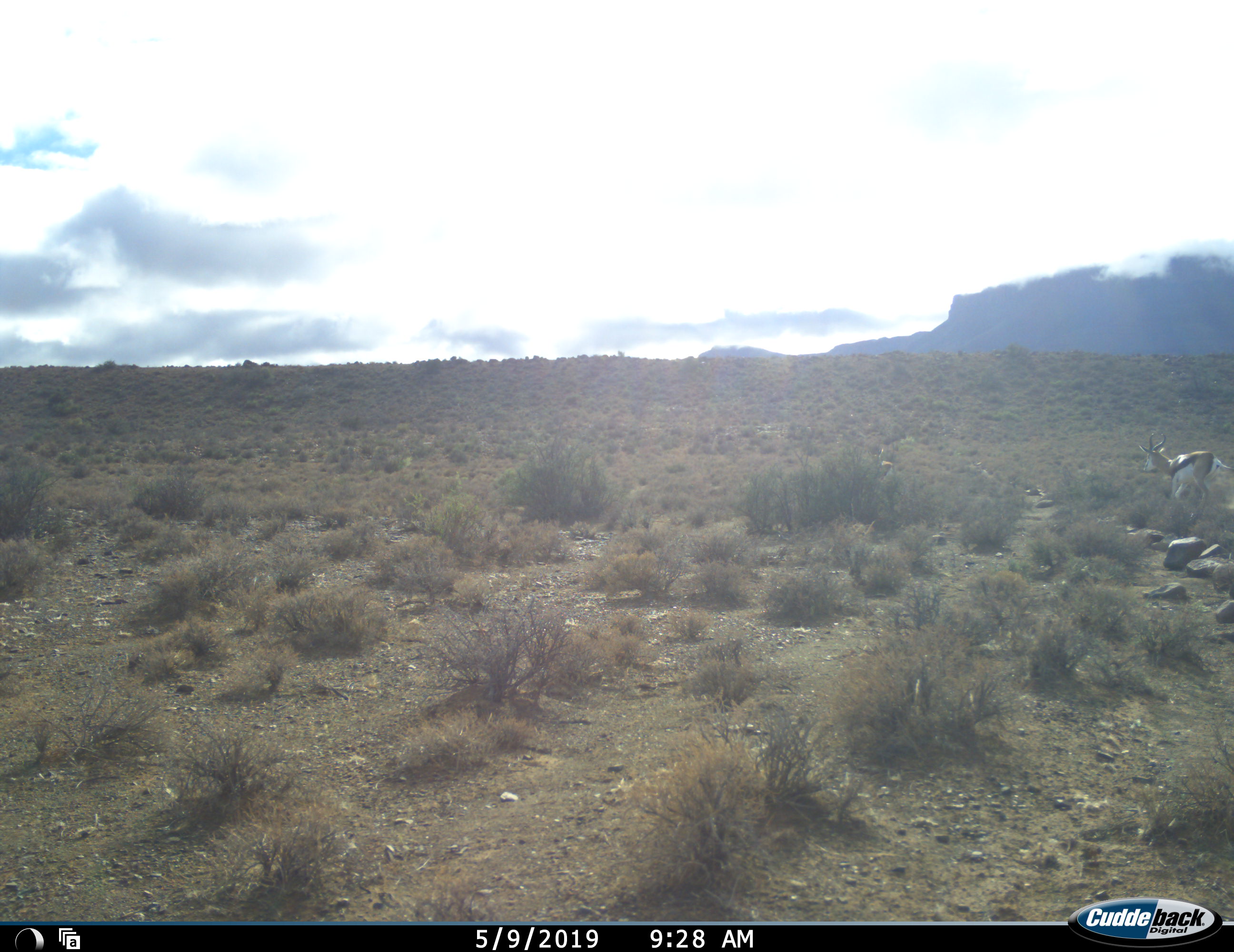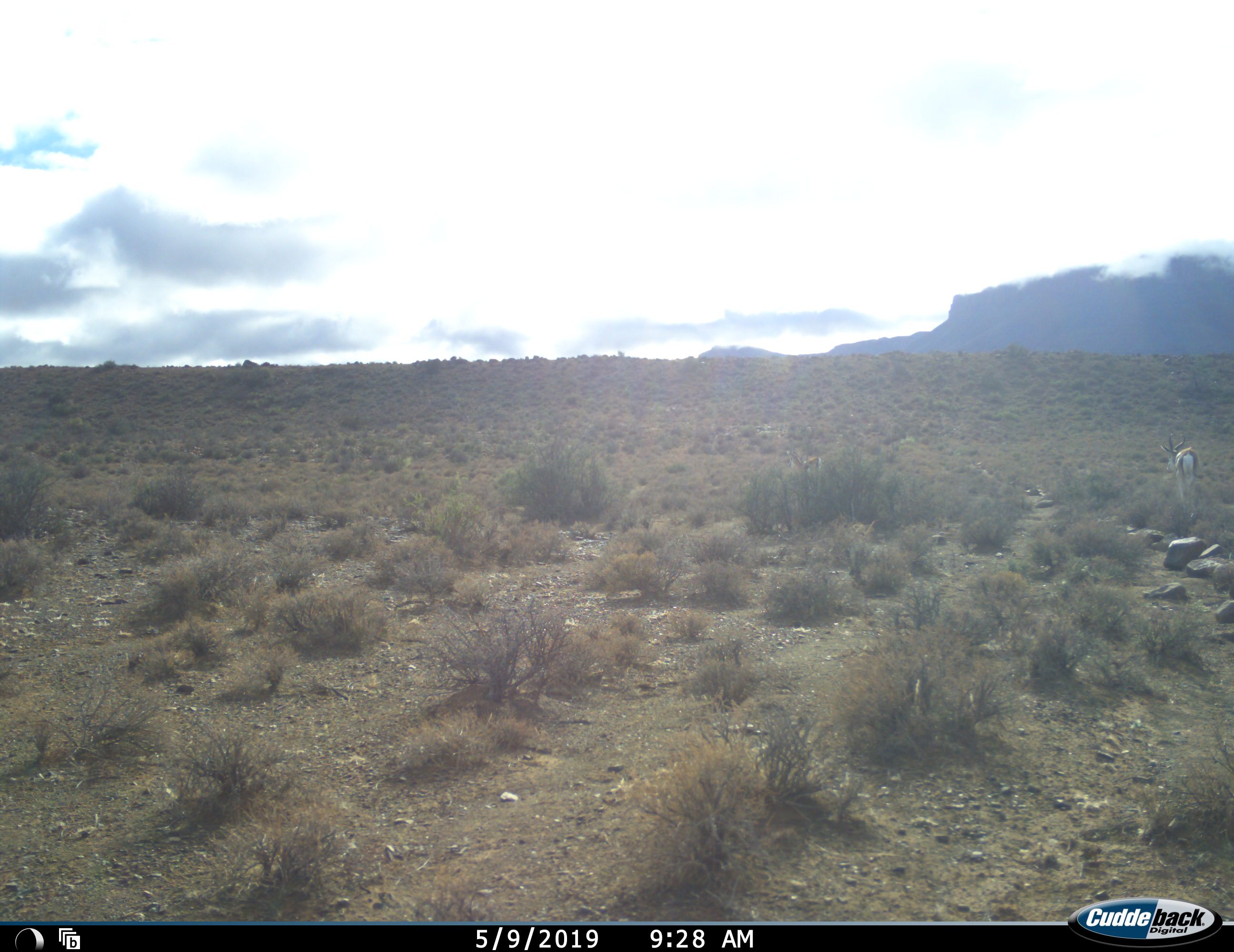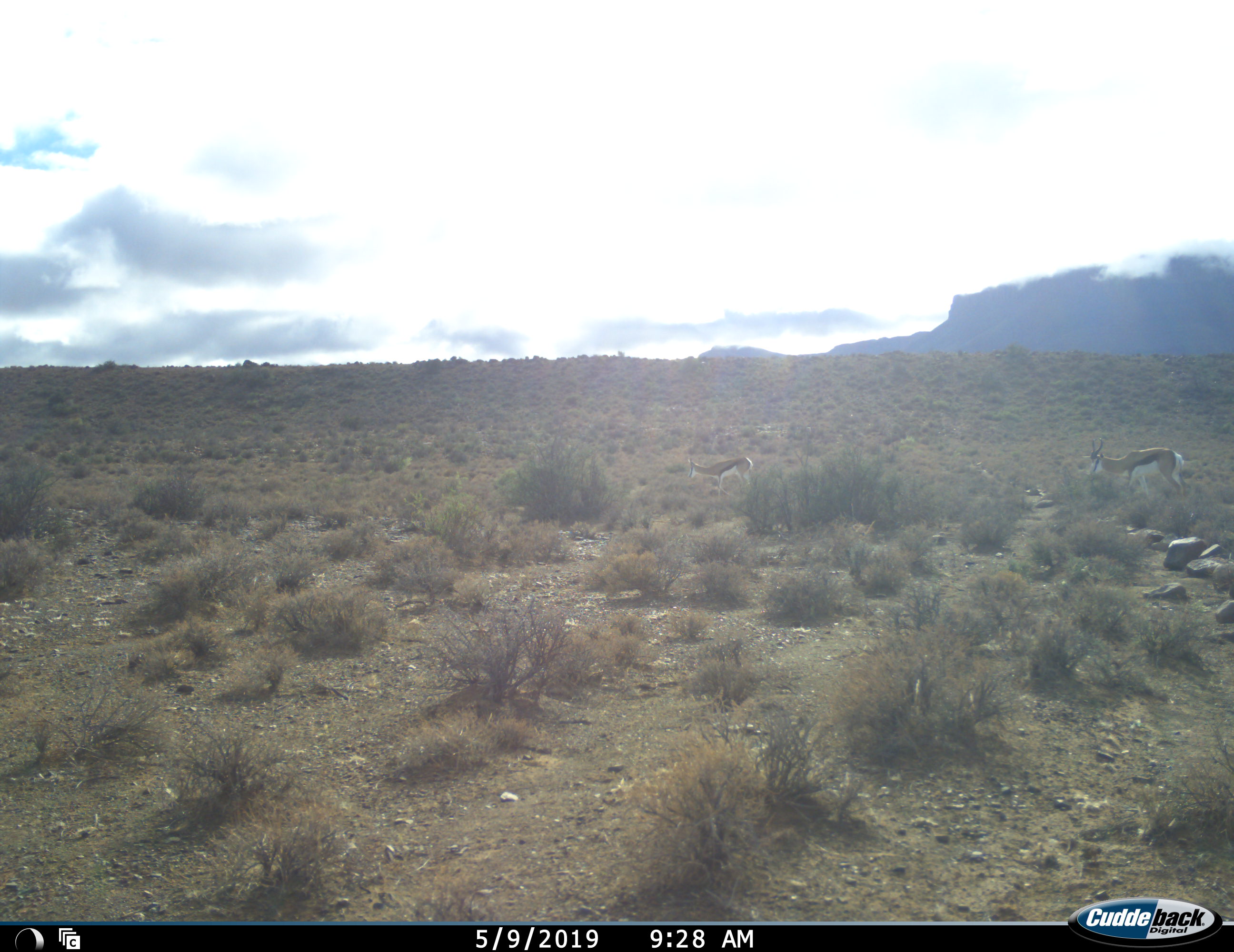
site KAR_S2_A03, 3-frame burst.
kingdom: Animalia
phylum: Chordata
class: Mammalia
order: Artiodactyla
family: Bovidae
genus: Antidorcas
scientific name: Antidorcas marsupialis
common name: springbok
Springbok (Antidorcas marsupialis), count 2. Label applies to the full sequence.